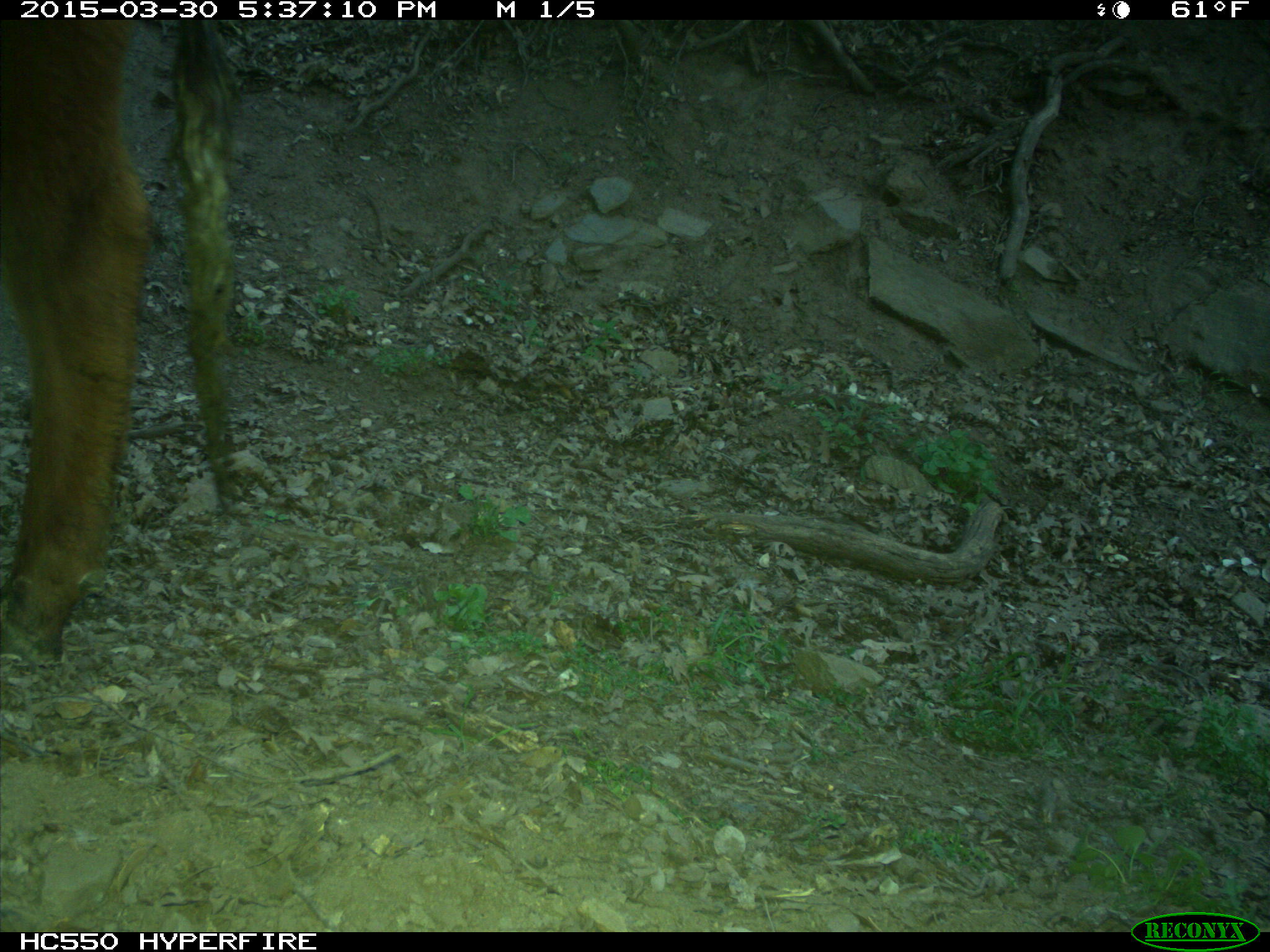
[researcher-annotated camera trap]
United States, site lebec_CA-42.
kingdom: Animalia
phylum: Chordata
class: Mammalia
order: Artiodactyla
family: Bovidae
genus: Bos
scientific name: Bos taurus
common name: domestic cow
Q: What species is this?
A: Bos taurus (domestic cow).